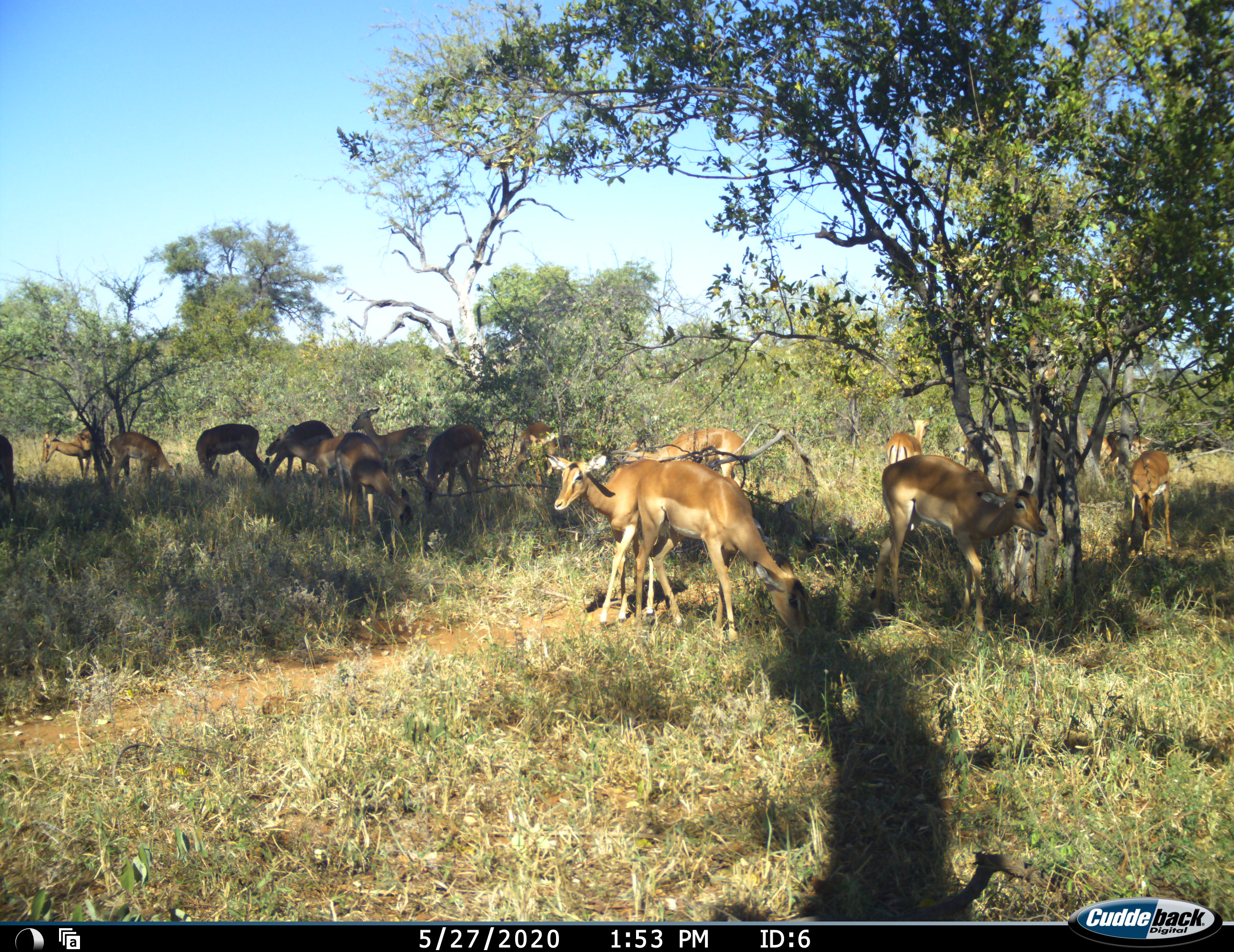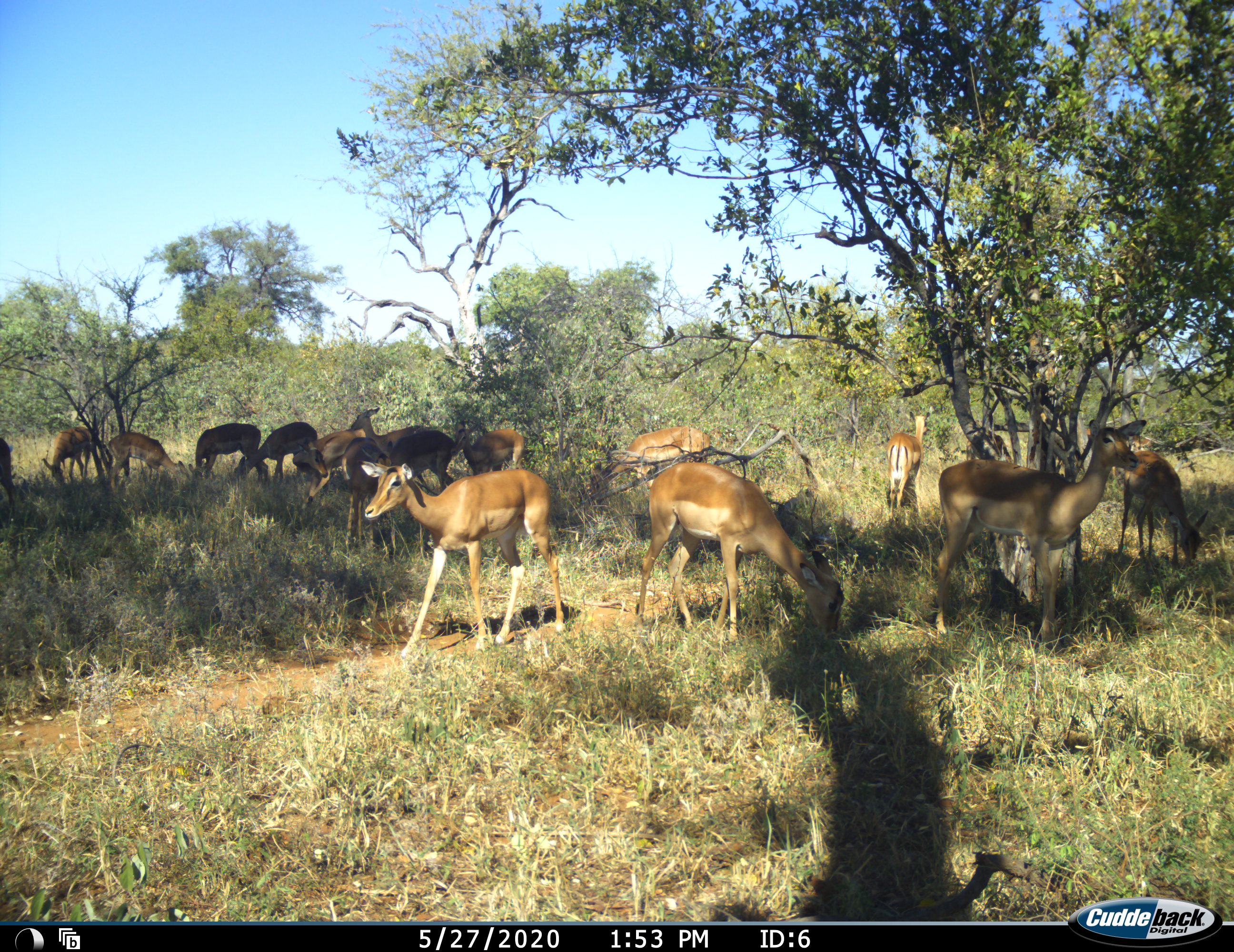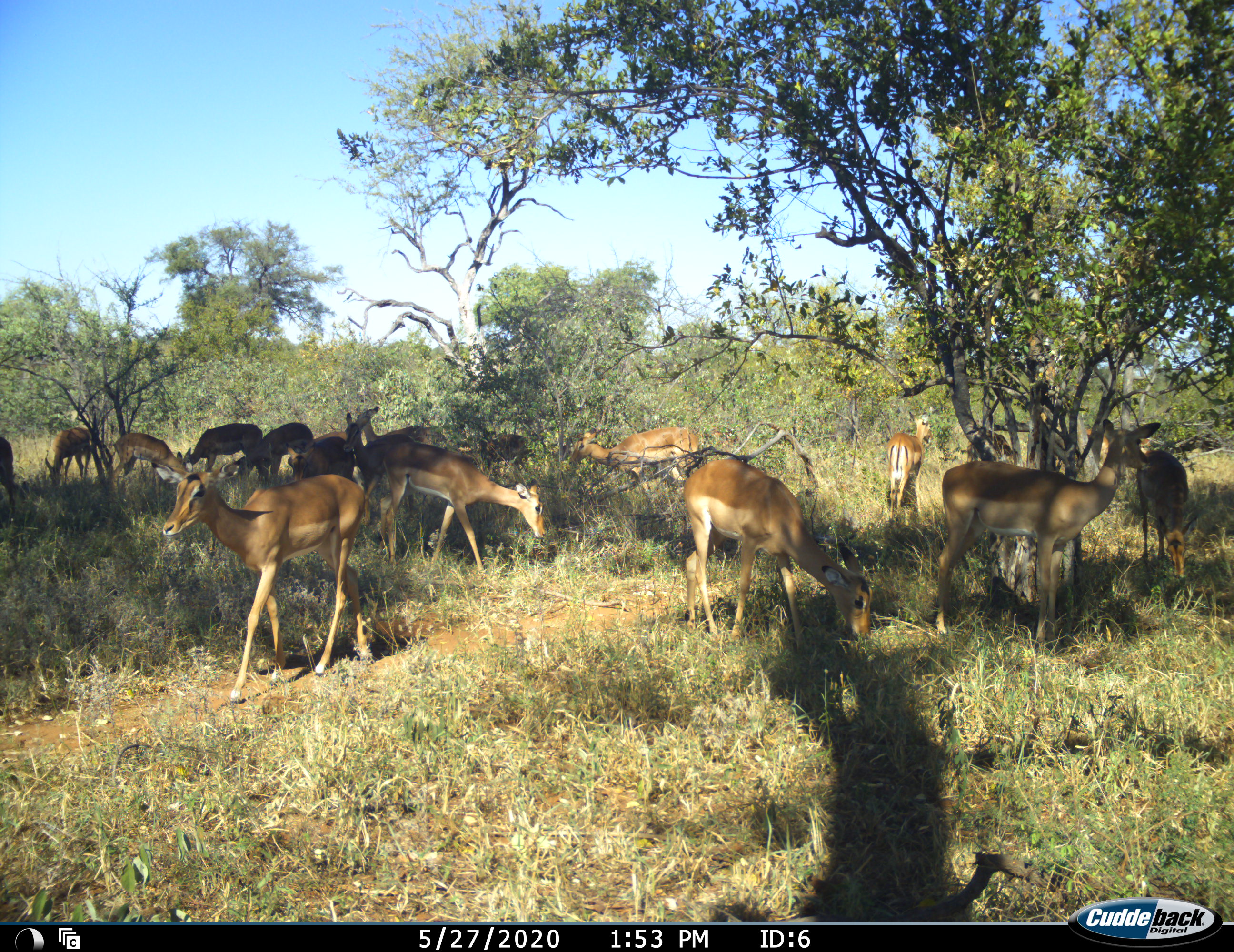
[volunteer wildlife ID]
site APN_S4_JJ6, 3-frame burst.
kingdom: Animalia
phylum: Chordata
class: Mammalia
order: Artiodactyla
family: Bovidae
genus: Aepyceros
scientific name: Aepyceros melampus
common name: impala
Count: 11-50.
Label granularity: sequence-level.